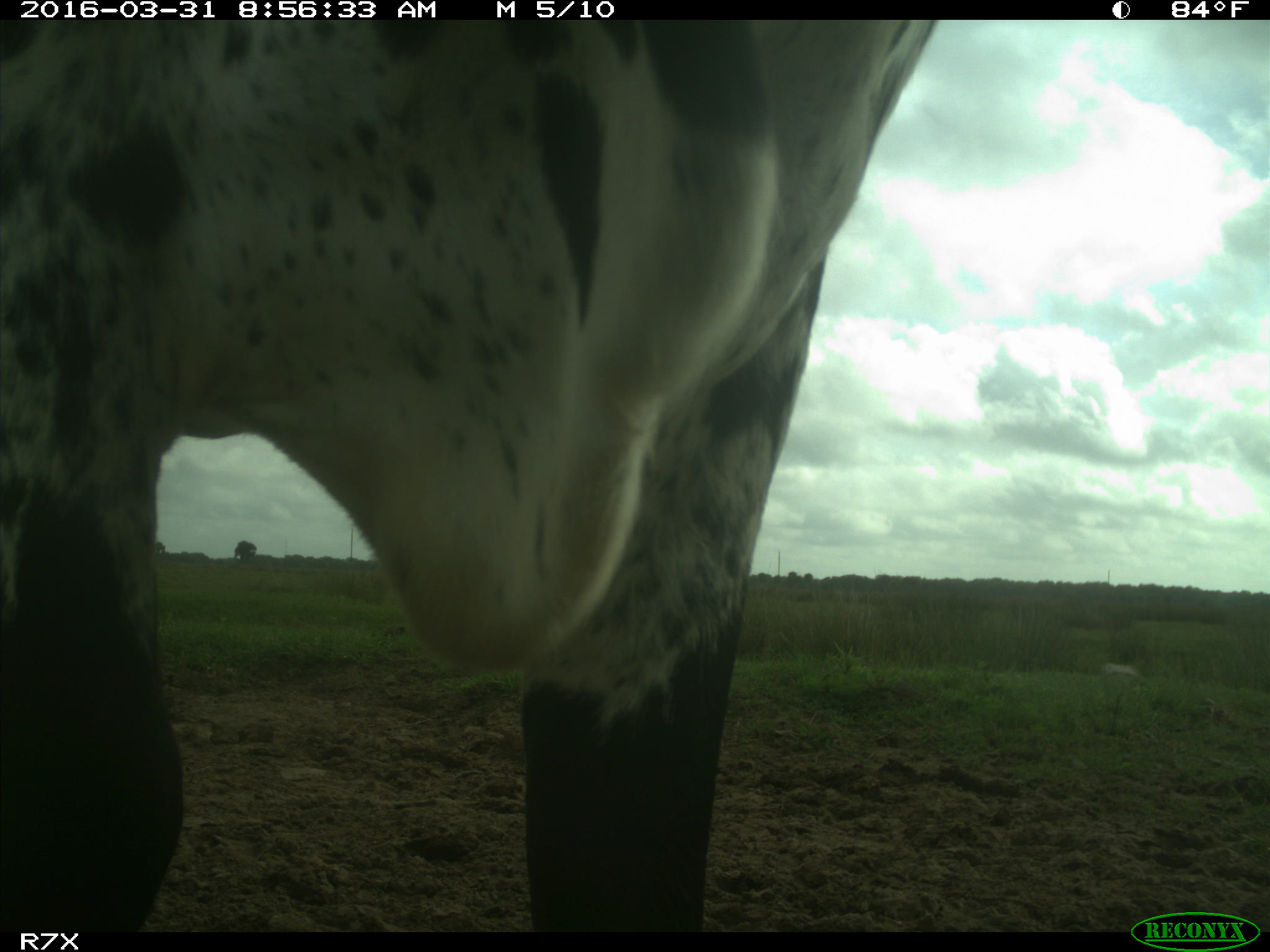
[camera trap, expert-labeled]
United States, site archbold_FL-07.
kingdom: Animalia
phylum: Chordata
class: Mammalia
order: Artiodactyla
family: Bovidae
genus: Bos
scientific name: Bos taurus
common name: domestic cow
Bos taurus (domestic cow).